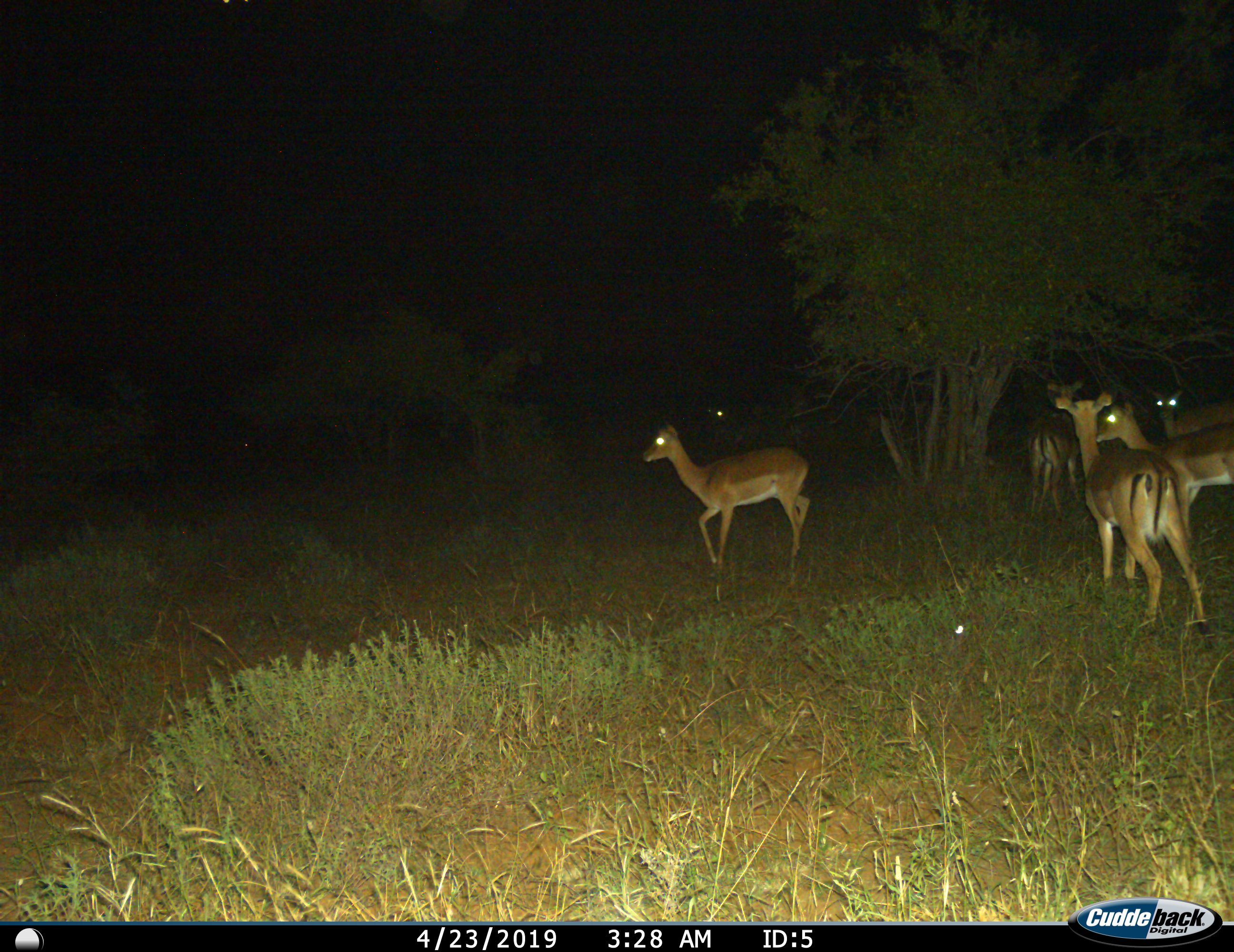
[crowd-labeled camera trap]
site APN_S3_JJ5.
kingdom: Animalia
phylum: Chordata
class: Mammalia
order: Artiodactyla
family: Bovidae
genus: Aepyceros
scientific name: Aepyceros melampus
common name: impala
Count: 6.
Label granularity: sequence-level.